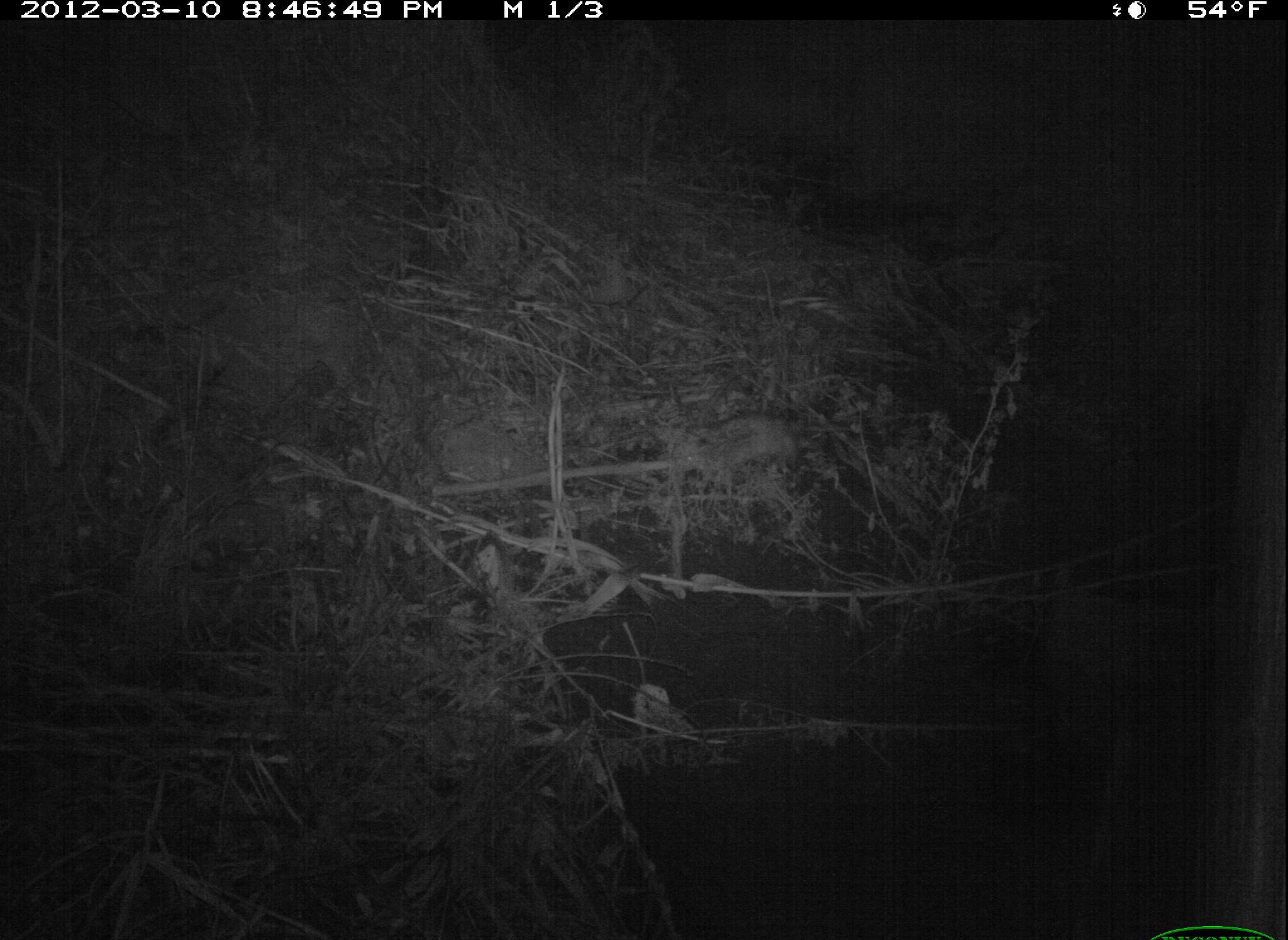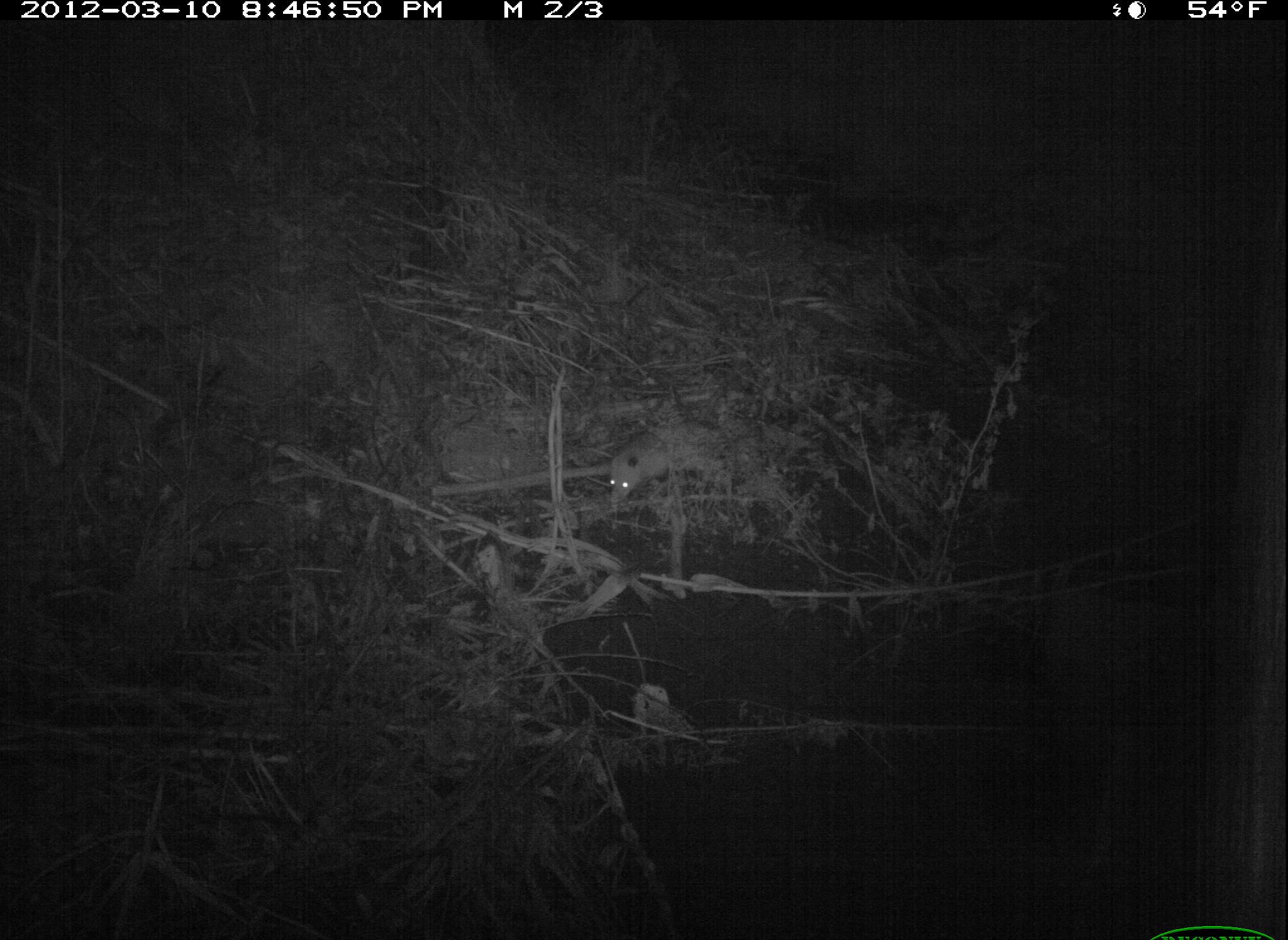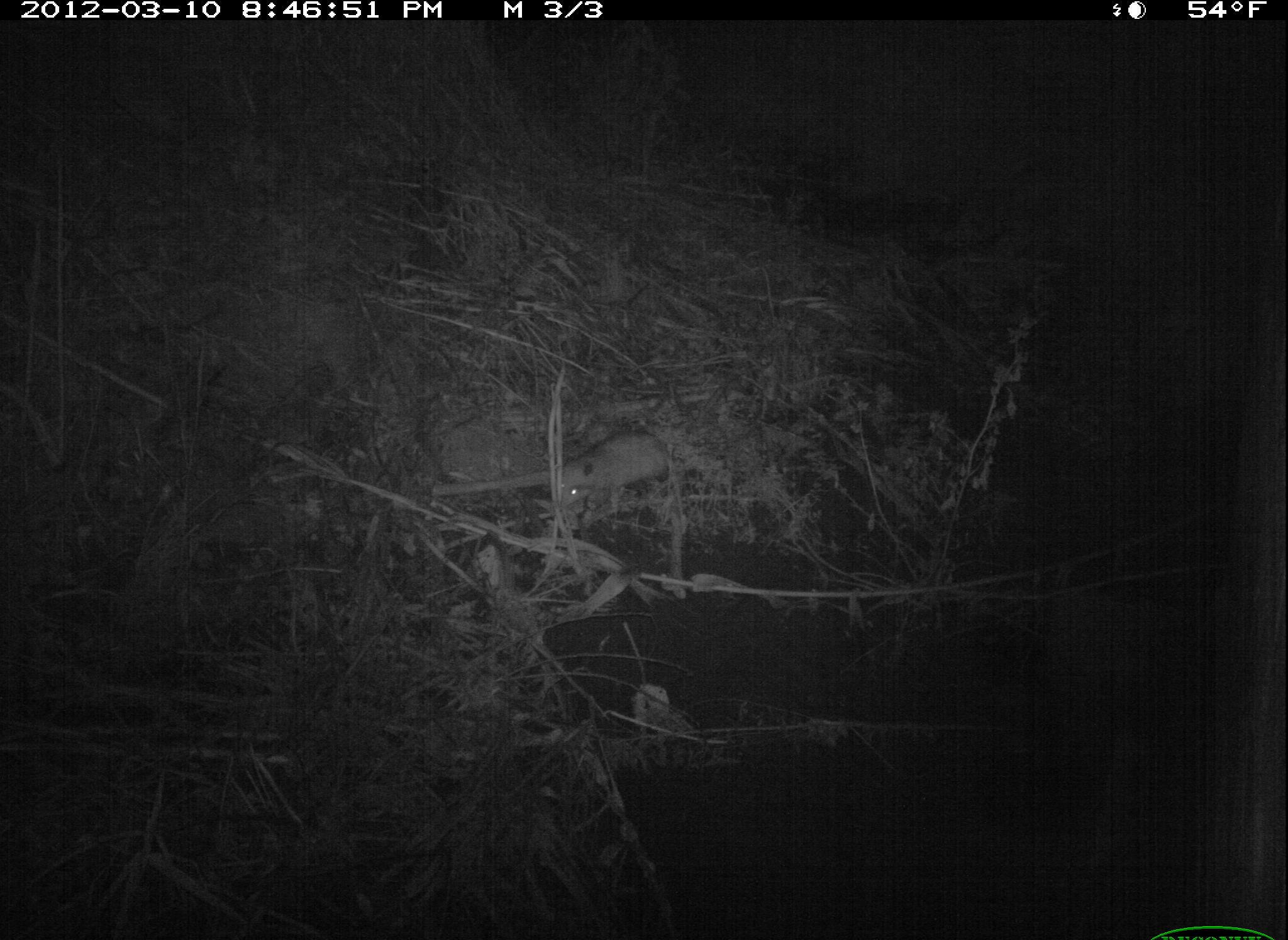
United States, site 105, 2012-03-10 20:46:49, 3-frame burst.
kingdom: Animalia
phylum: Chordata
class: Mammalia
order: Didelphimorphia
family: Didelphidae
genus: Didelphis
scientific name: Didelphis virginiana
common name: virginia opossum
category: opossum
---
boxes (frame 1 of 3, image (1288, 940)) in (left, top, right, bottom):
opossum: (667, 406, 858, 494)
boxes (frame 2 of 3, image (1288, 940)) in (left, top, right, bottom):
opossum: (596, 424, 755, 512)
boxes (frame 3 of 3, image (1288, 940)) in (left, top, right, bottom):
opossum: (530, 413, 684, 540)